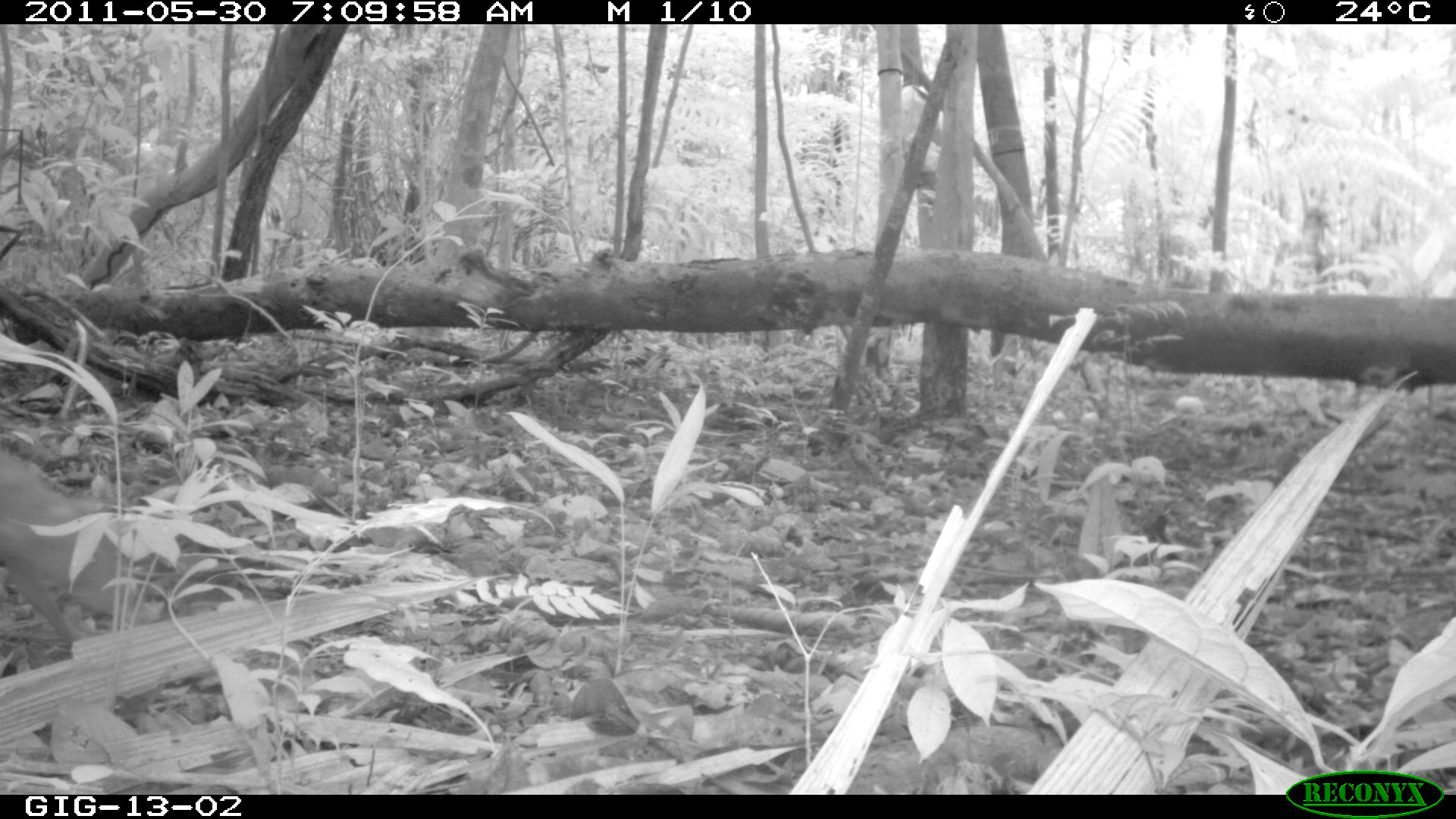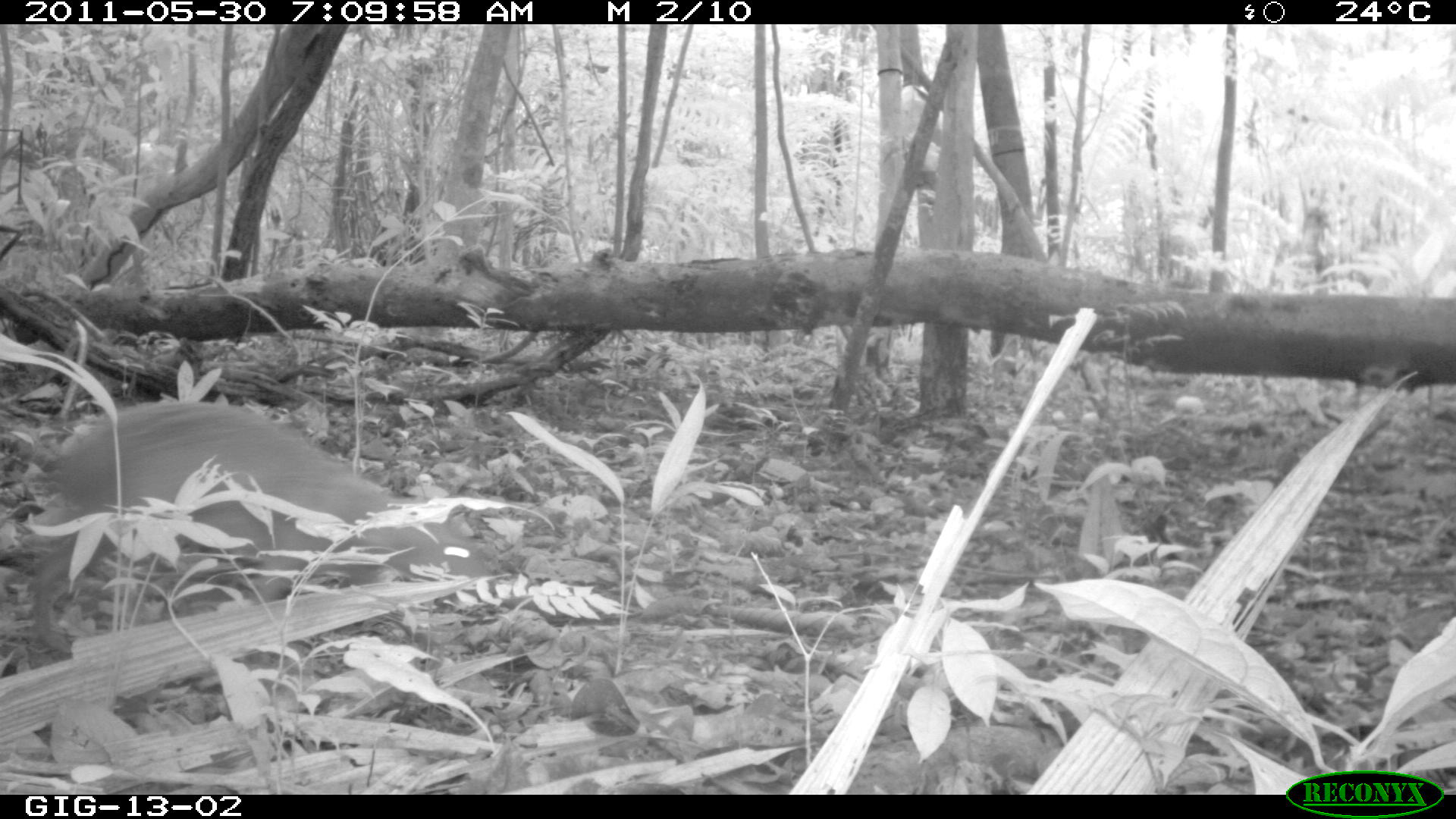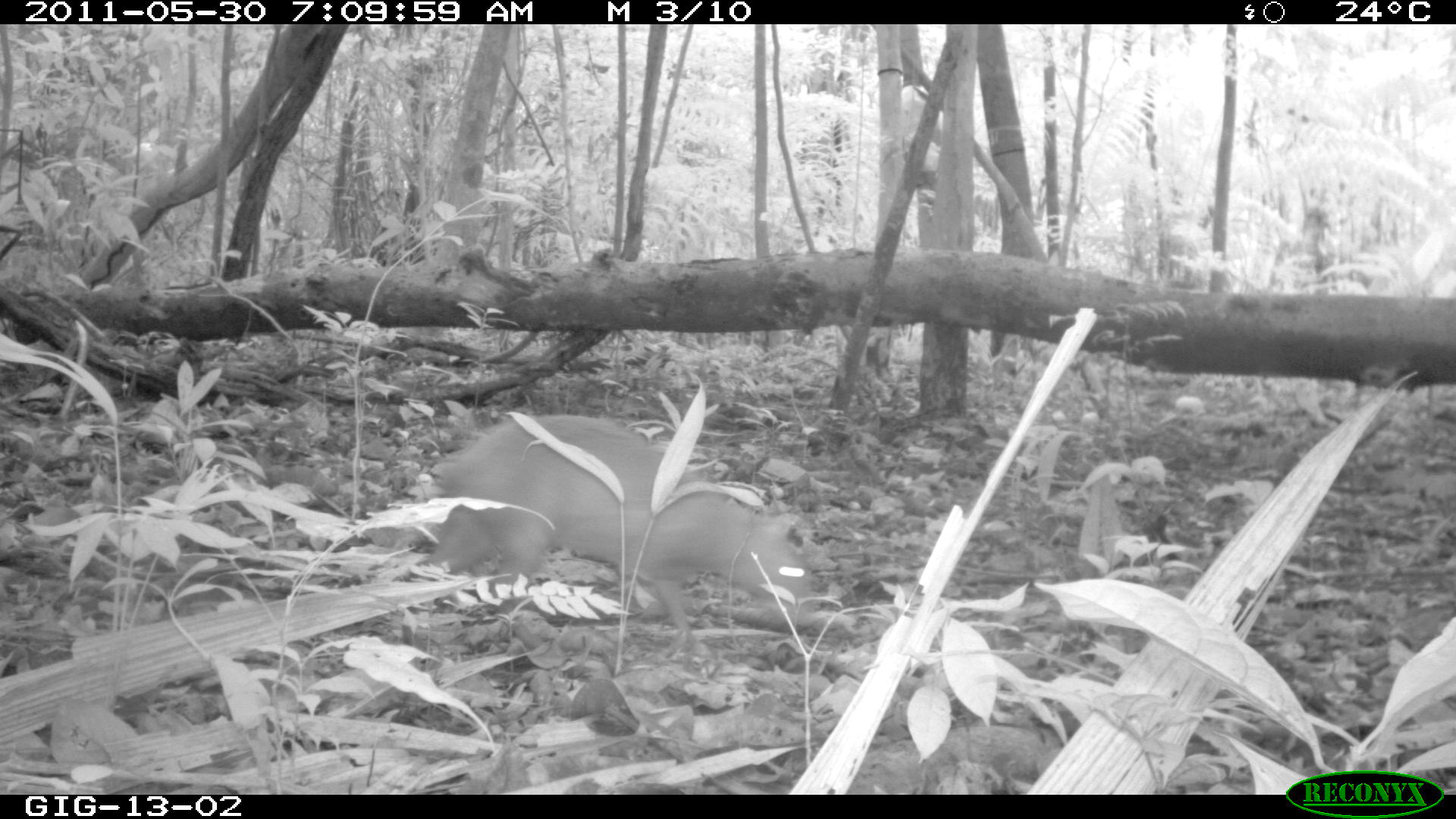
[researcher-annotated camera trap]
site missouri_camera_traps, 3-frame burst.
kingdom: Animalia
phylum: Chordata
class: Mammalia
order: Rodentia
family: Dasyproctidae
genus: Dasyprocta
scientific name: Dasyprocta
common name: agouti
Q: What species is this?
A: Agouti (Dasyprocta).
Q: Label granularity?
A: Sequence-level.